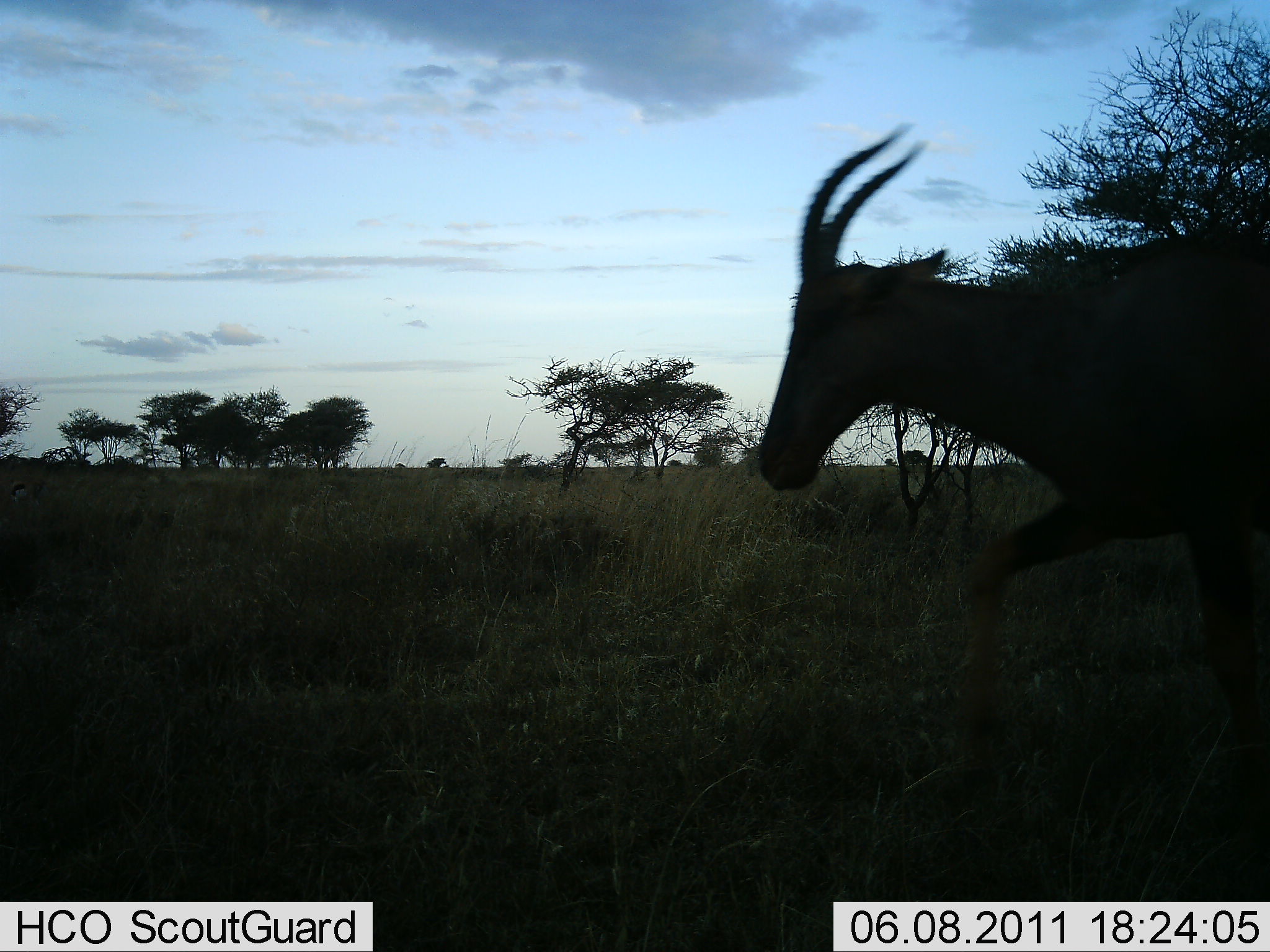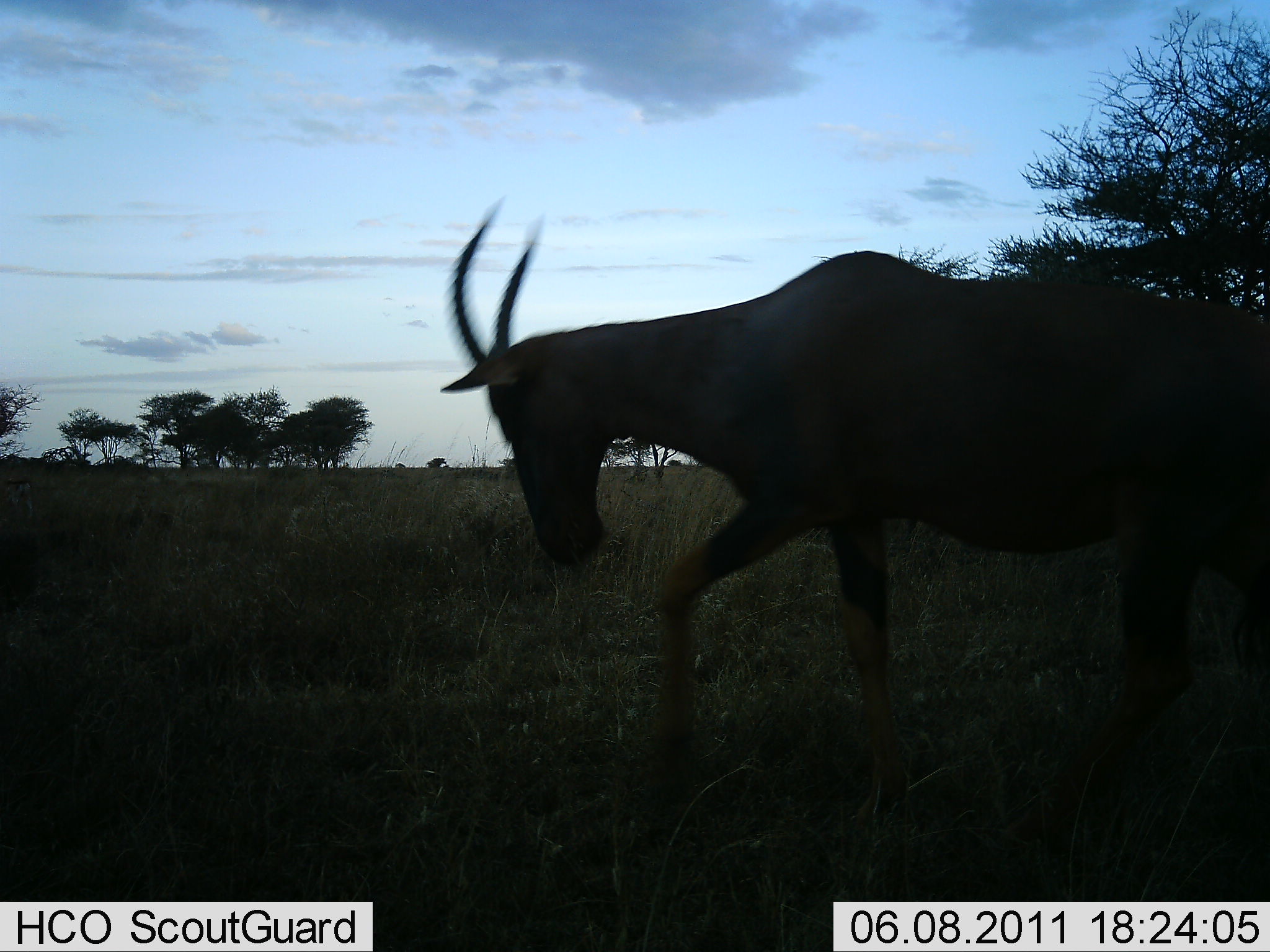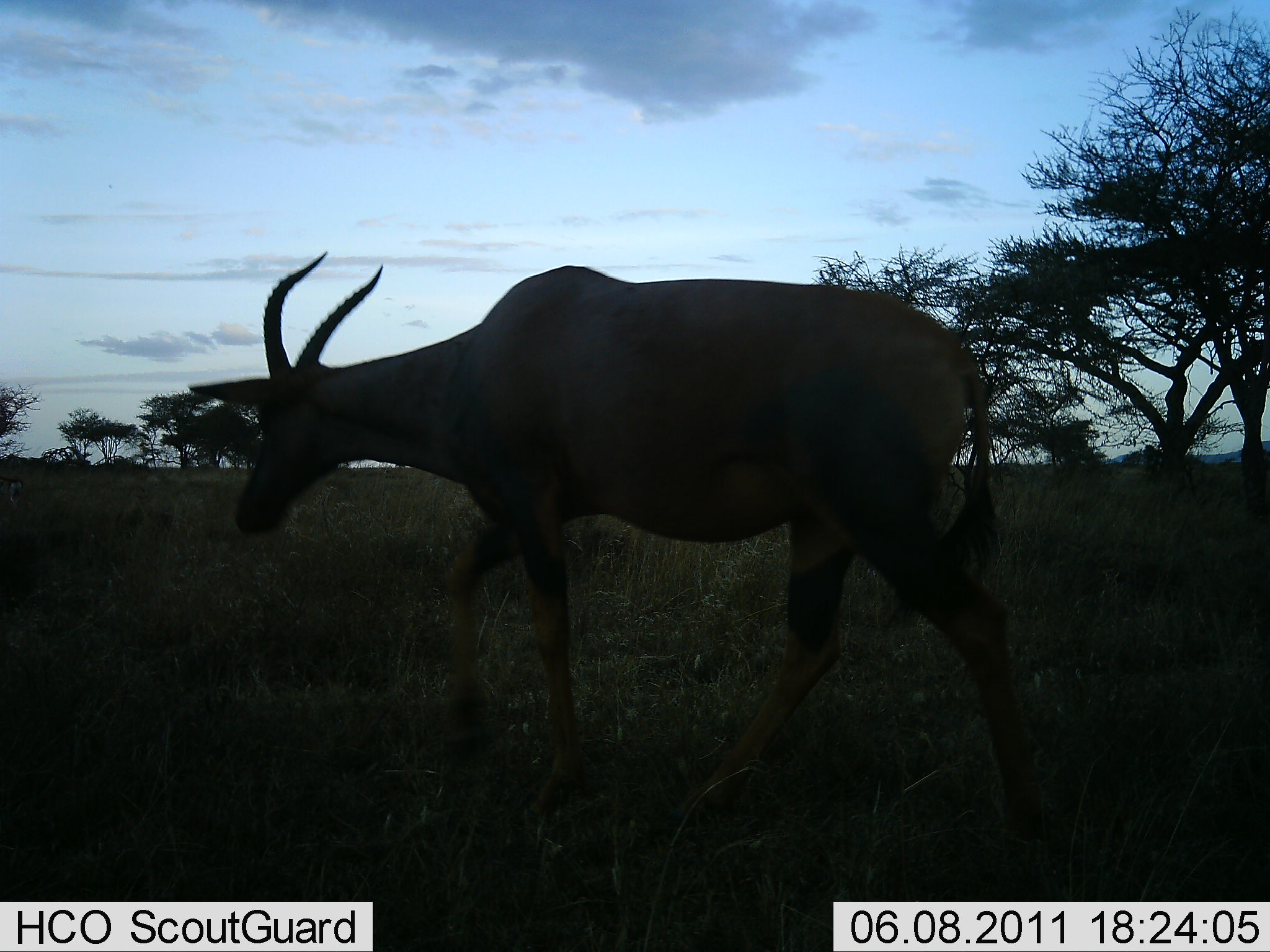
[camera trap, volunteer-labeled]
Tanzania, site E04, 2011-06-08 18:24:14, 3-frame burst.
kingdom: Animalia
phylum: Chordata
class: Mammalia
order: Artiodactyla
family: Bovidae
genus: Damaliscus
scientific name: Damaliscus lunatus jimela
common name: topi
Topi (Damaliscus lunatus jimela), count 1. Behavior (volunteer vote fractions): standing 8%, resting 0%, moving 83%, interacting 0%. Young present (vote fraction): 0%. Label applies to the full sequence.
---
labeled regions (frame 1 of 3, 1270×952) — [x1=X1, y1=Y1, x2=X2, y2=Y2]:
animal: [x1=754, y1=127, x2=1270, y2=781]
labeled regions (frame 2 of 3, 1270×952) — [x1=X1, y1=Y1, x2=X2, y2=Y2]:
animal: [x1=440, y1=198, x2=1270, y2=817]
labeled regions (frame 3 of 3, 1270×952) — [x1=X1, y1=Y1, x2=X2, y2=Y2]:
animal: [x1=189, y1=249, x2=1049, y2=852]